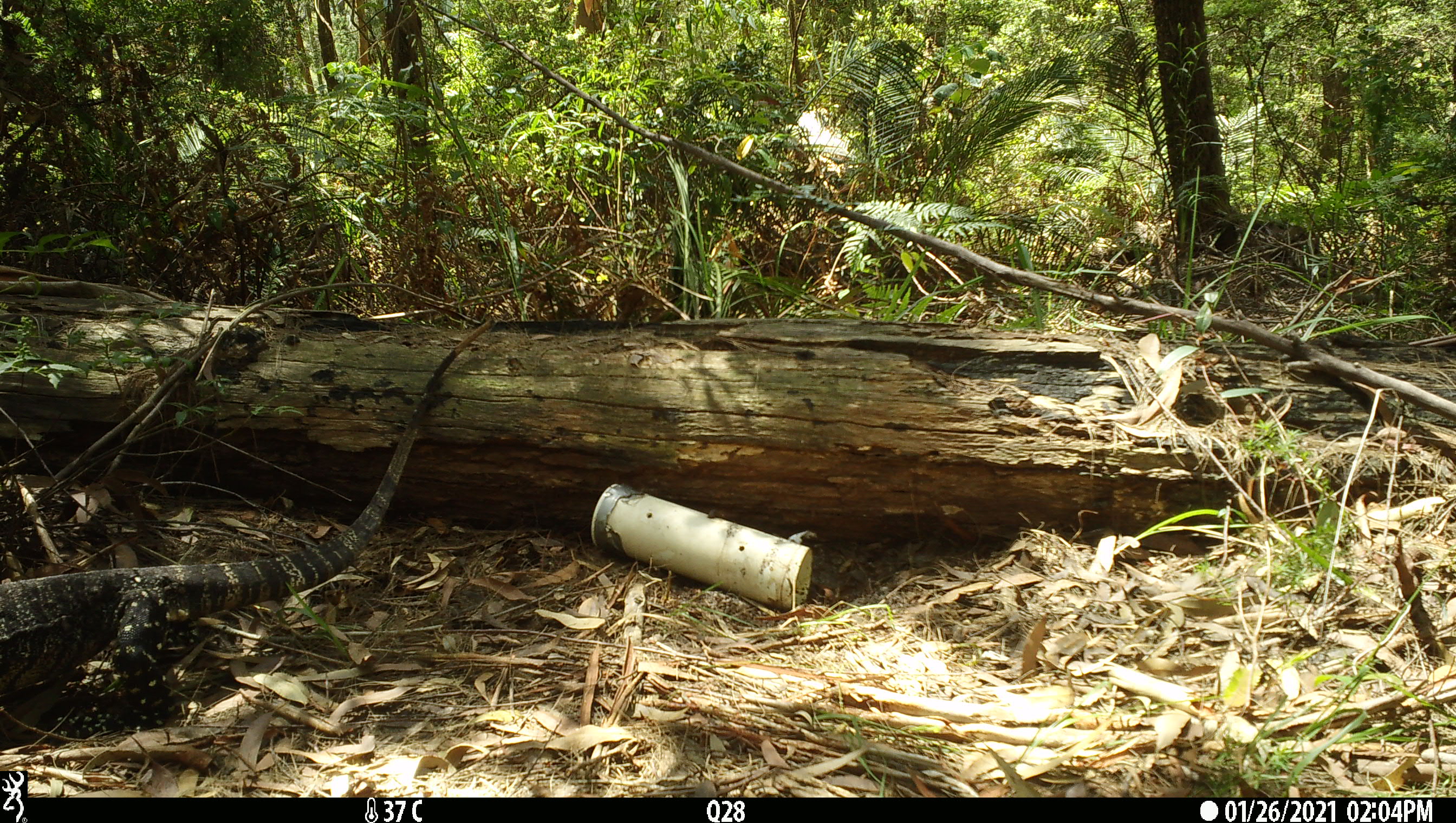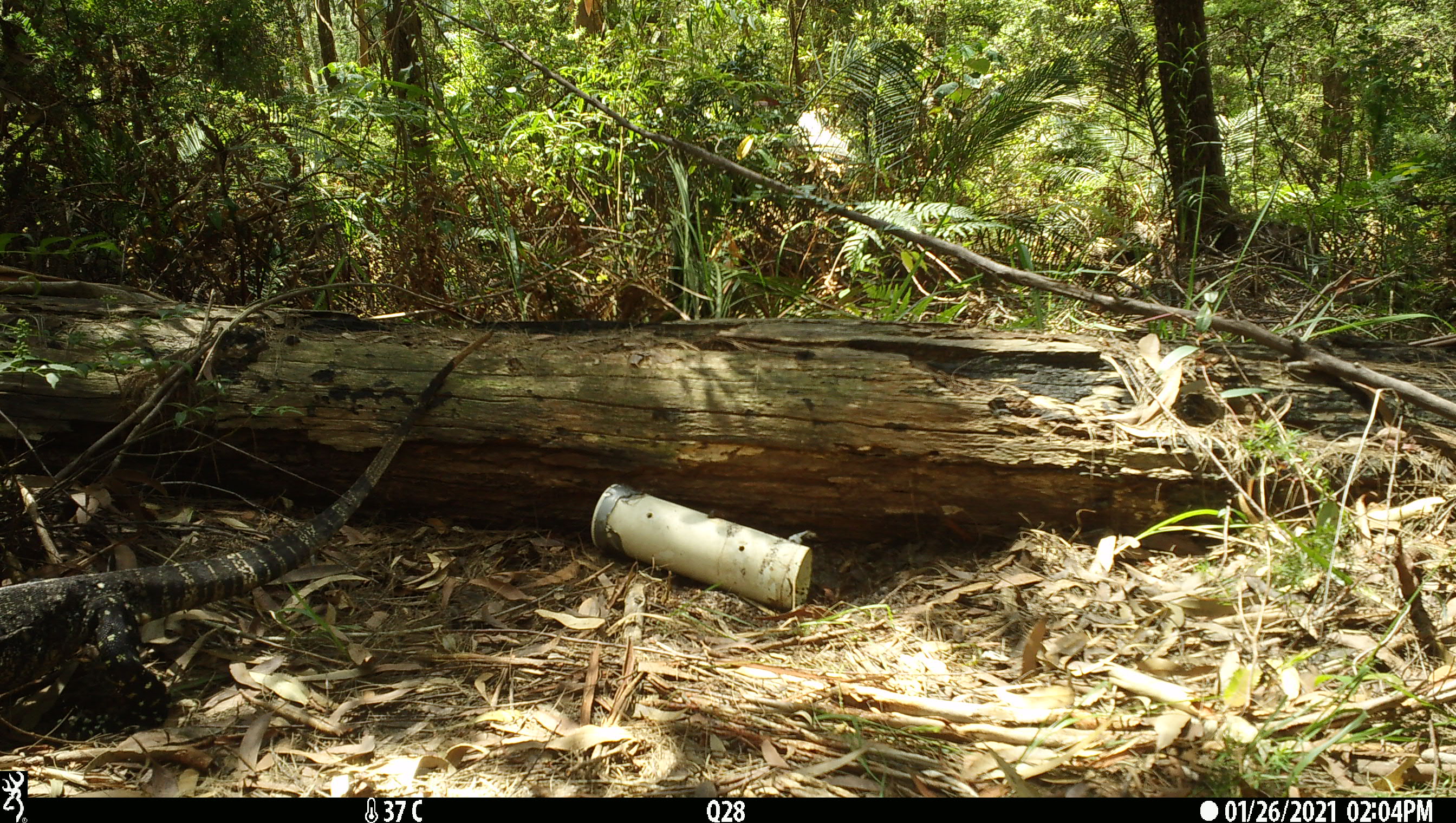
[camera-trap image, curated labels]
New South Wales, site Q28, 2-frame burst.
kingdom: Animalia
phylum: Chordata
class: Reptilia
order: Squamata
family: Varanidae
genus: Varanus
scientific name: Varanus varius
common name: lace monitor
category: goanna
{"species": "goanna (lace monitor) (Varanus varius)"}